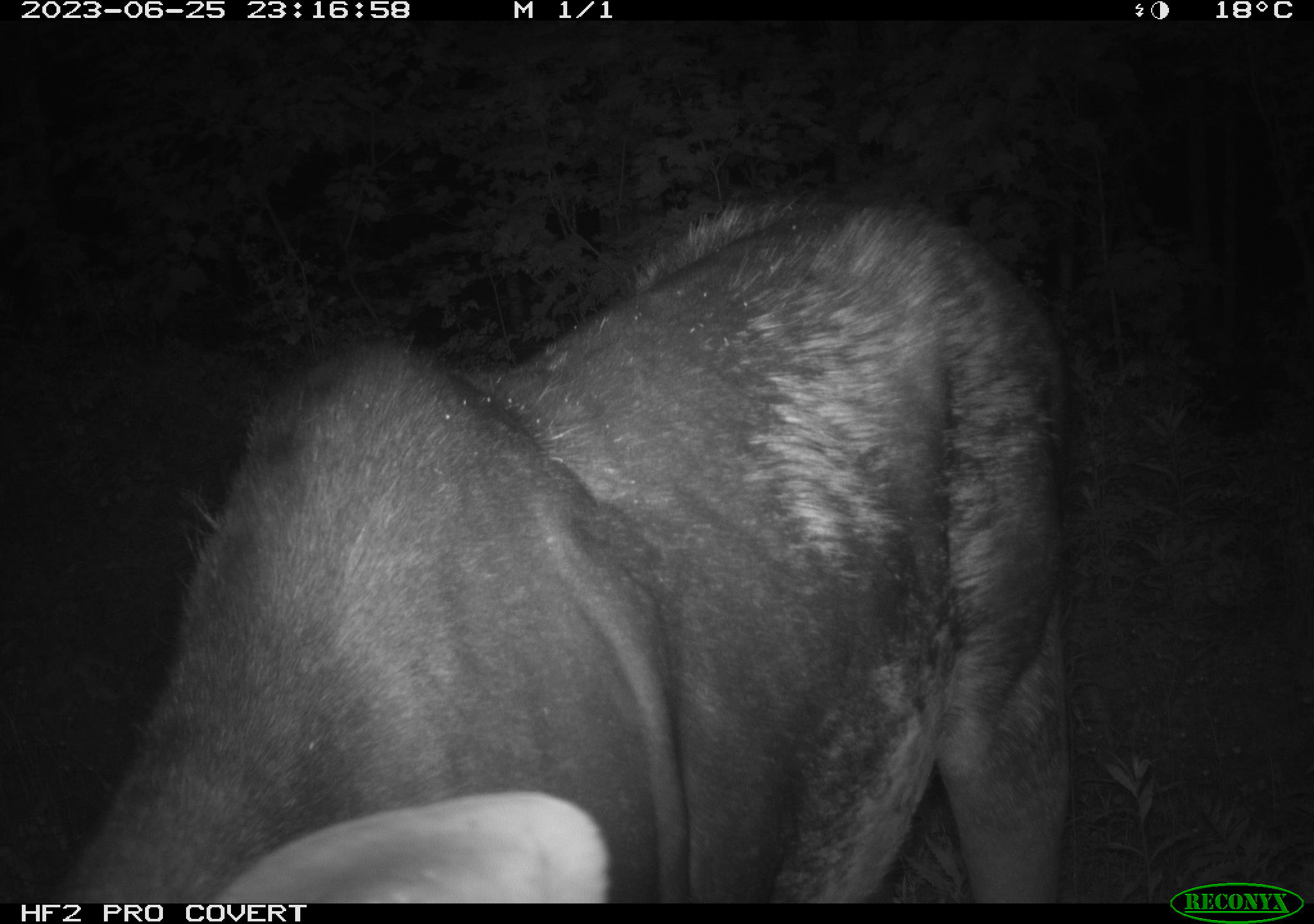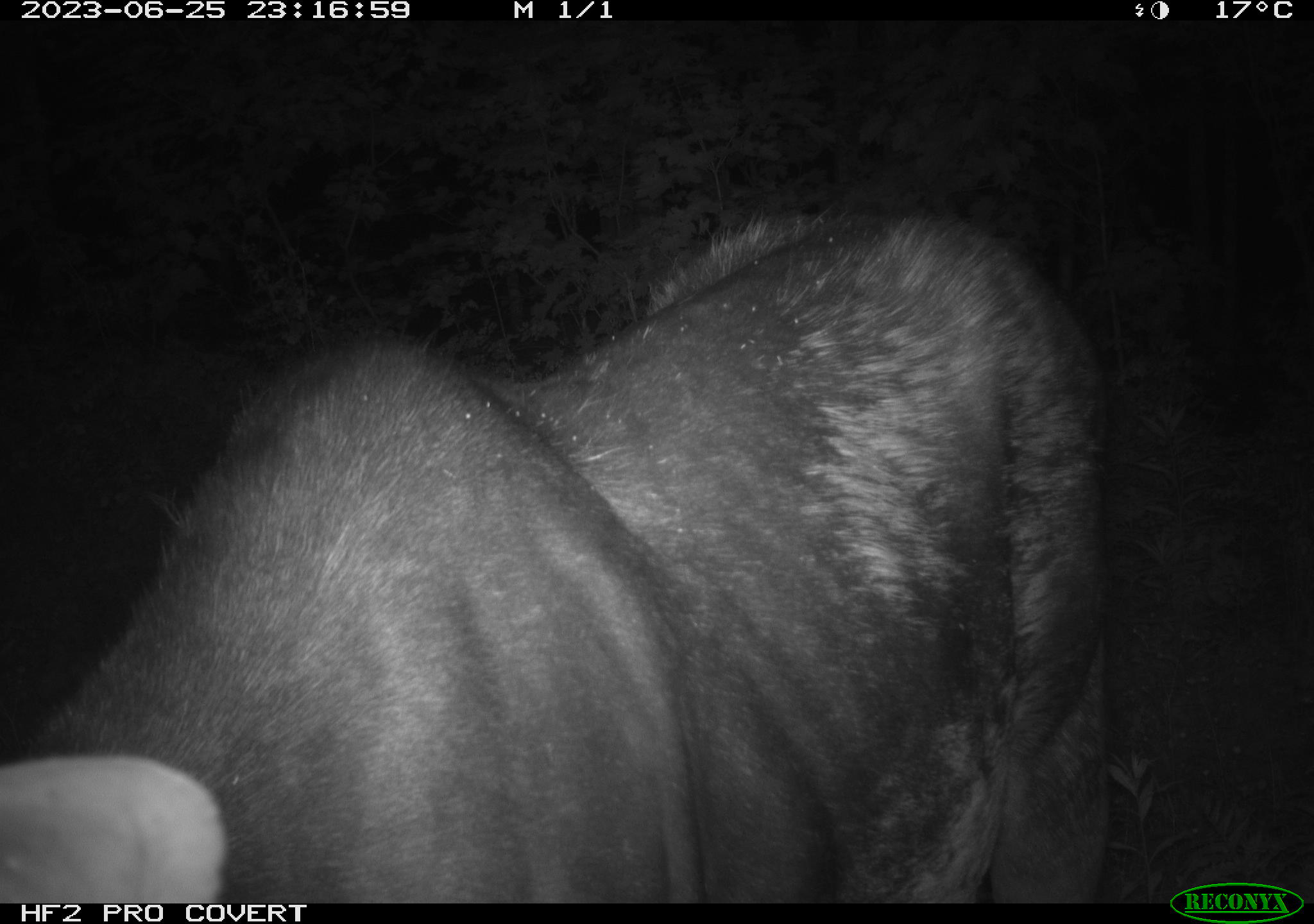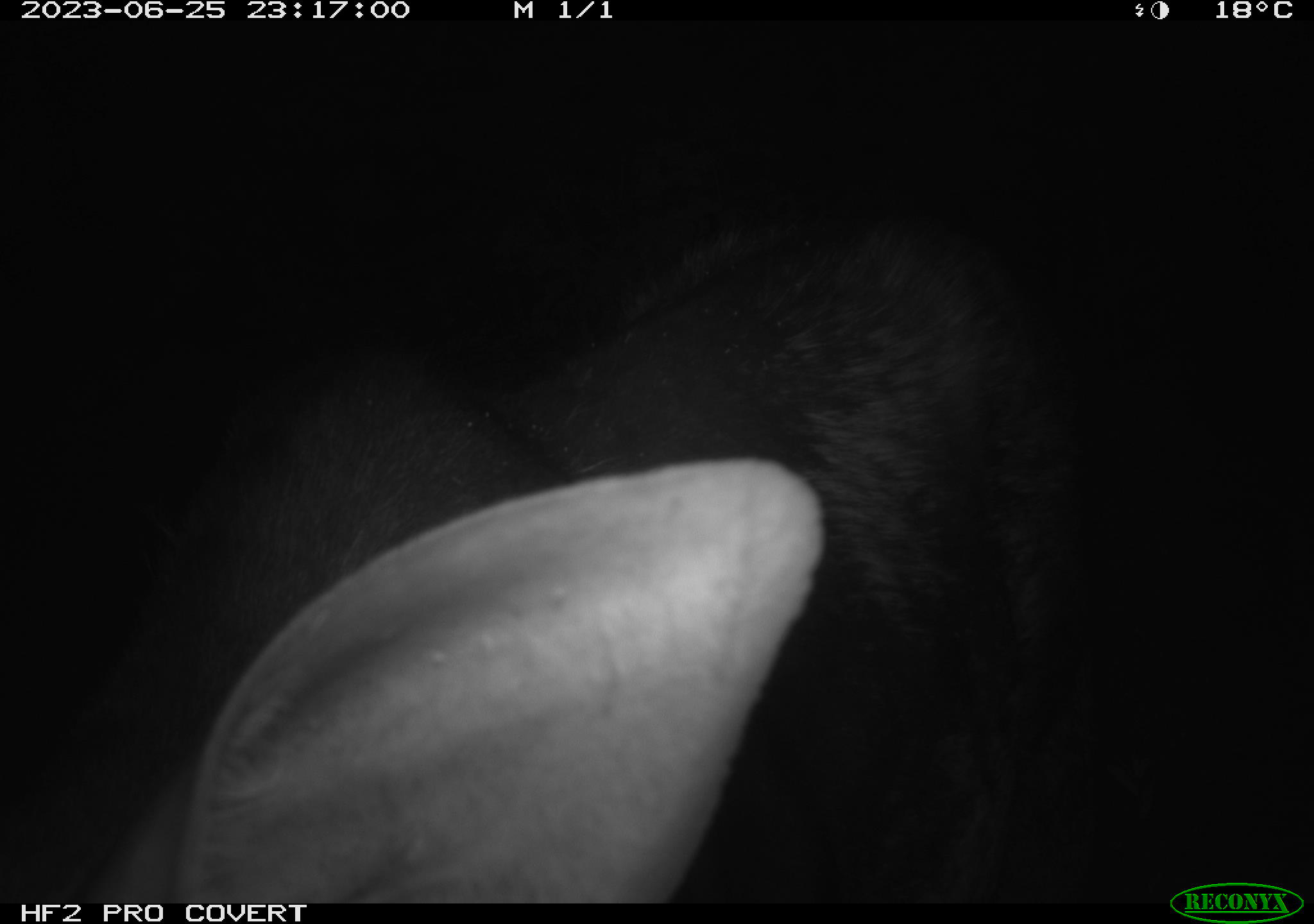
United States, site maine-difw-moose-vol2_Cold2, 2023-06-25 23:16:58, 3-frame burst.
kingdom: Animalia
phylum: Chordata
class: Mammalia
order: Artiodactyla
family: Cervidae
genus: Alces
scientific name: Alces alces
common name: moose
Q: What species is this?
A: Moose (Alces alces).